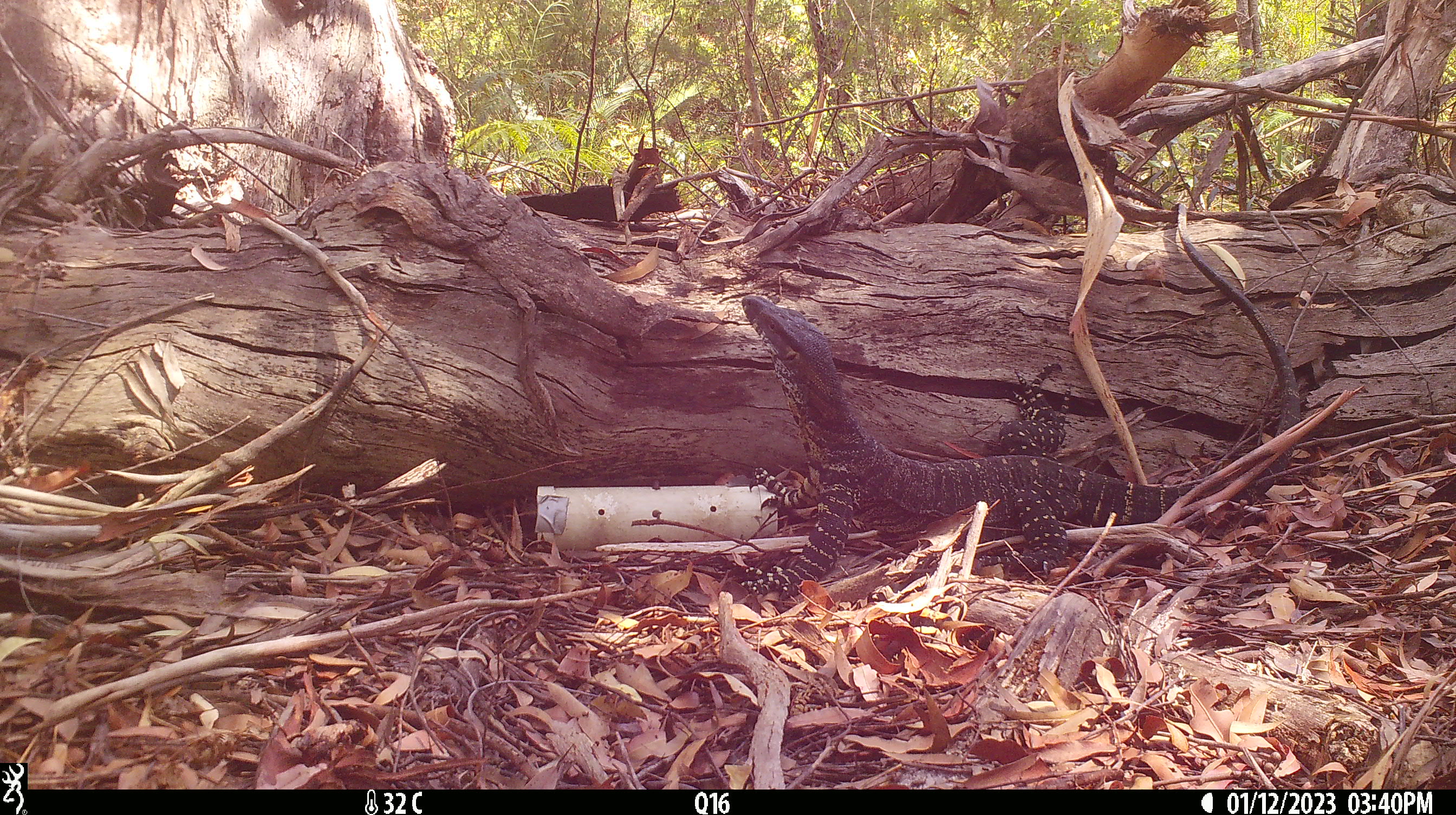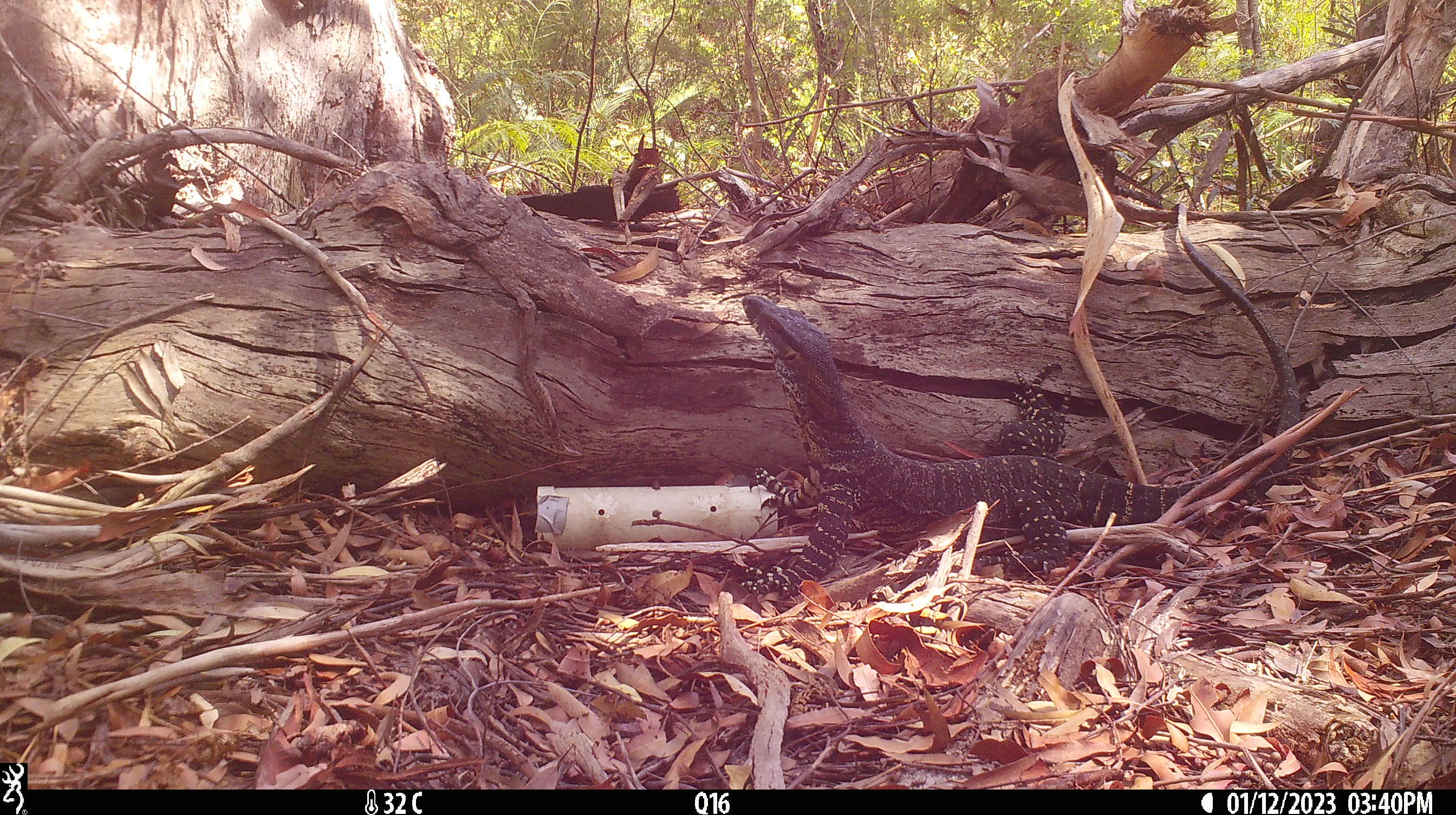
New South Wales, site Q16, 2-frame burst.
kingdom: Animalia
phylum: Chordata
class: Reptilia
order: Squamata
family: Varanidae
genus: Varanus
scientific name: Varanus varius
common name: lace monitor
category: goanna